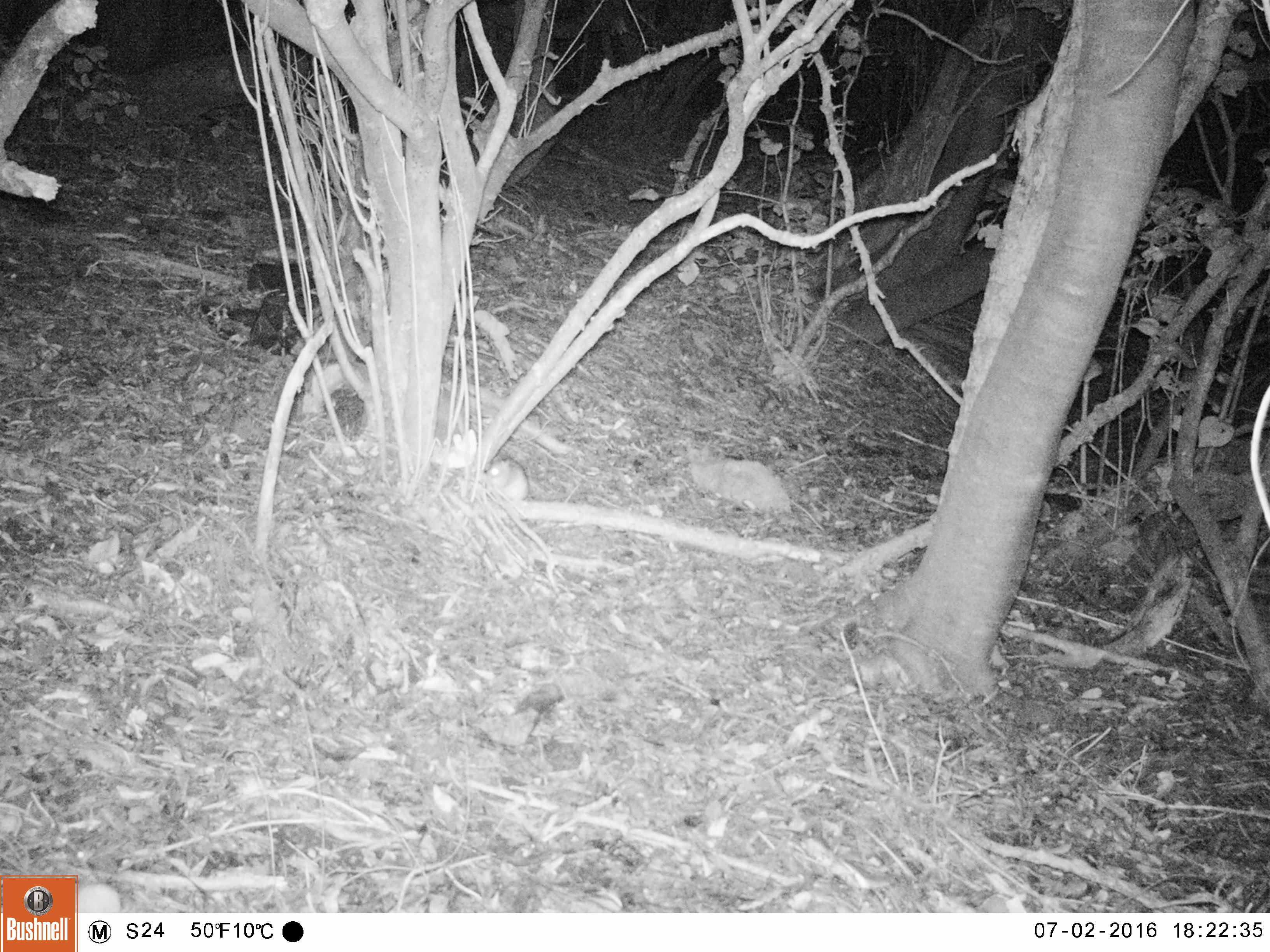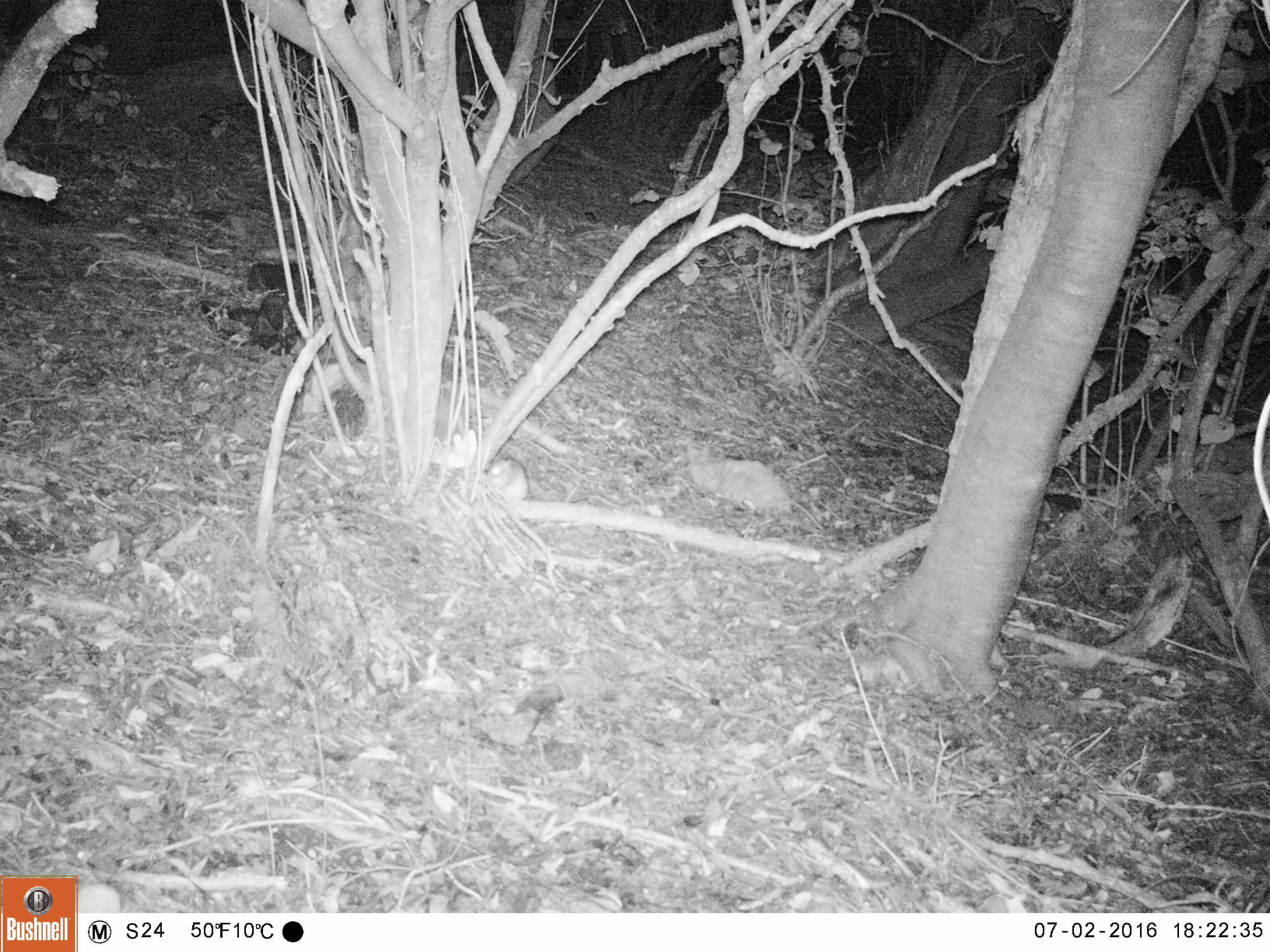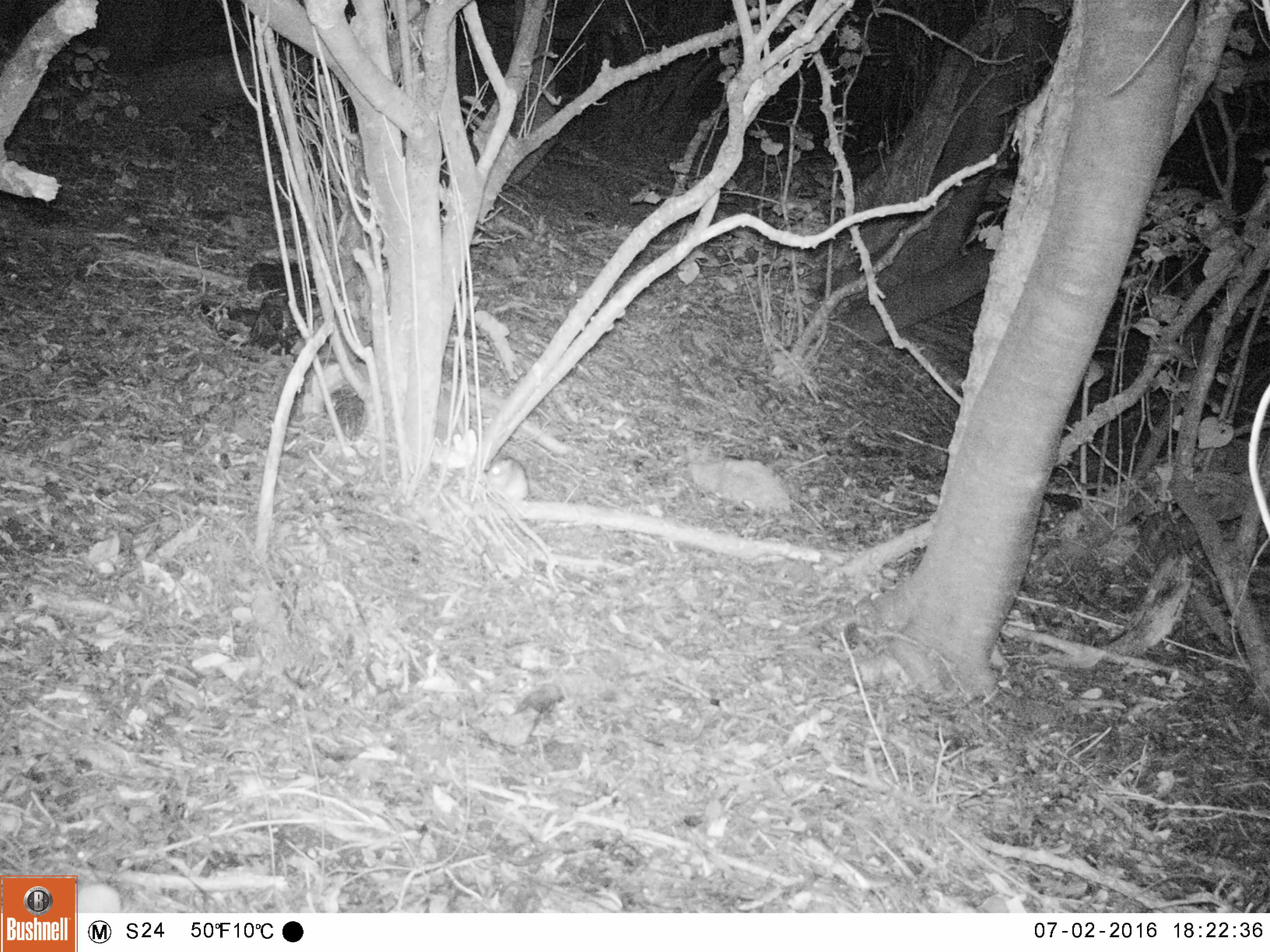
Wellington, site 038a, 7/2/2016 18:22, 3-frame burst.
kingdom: Animalia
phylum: Chordata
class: Mammalia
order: Rodentia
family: Muridae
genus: Rattus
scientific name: Rattus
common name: rat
Rat (Rattus).